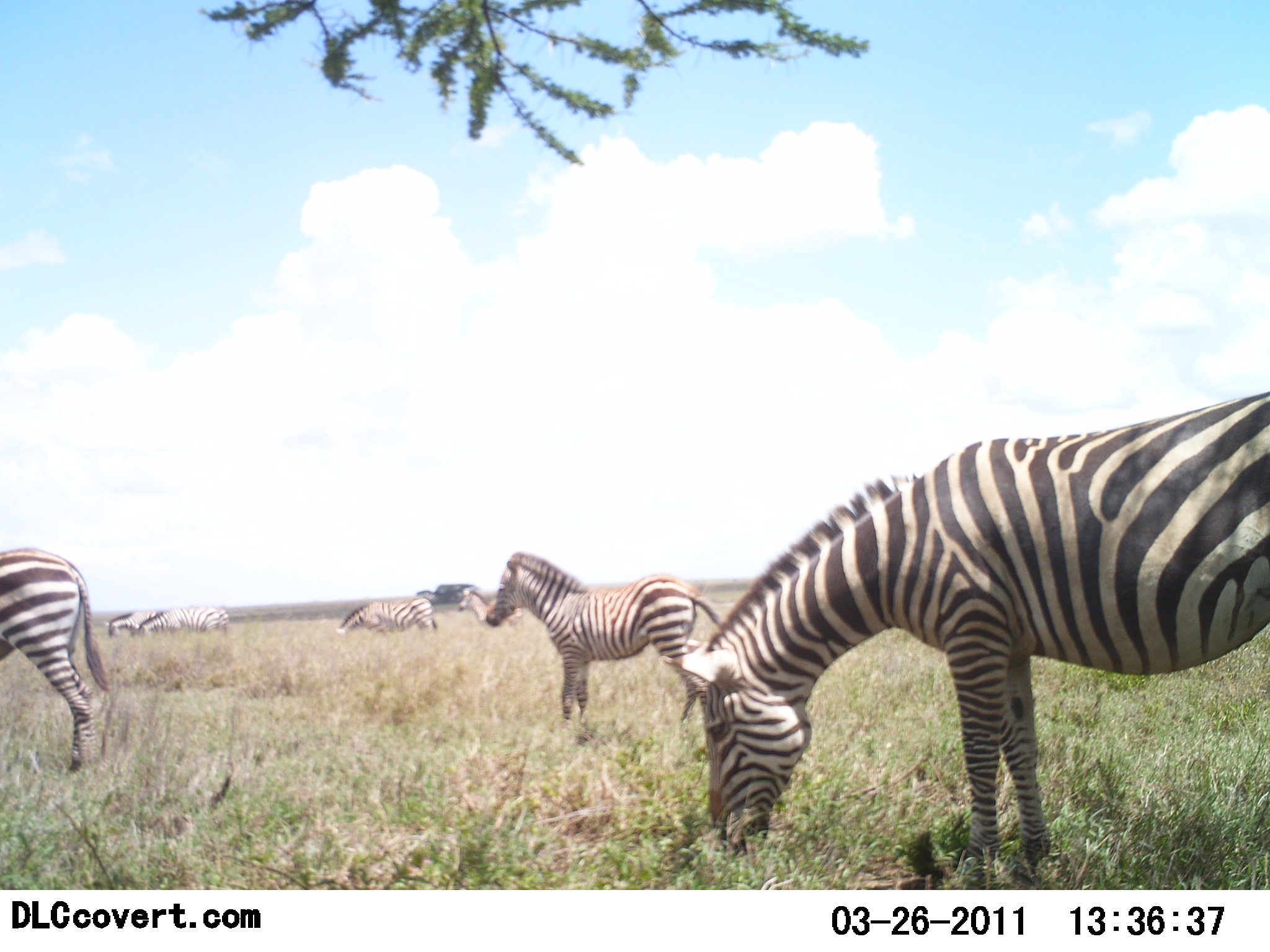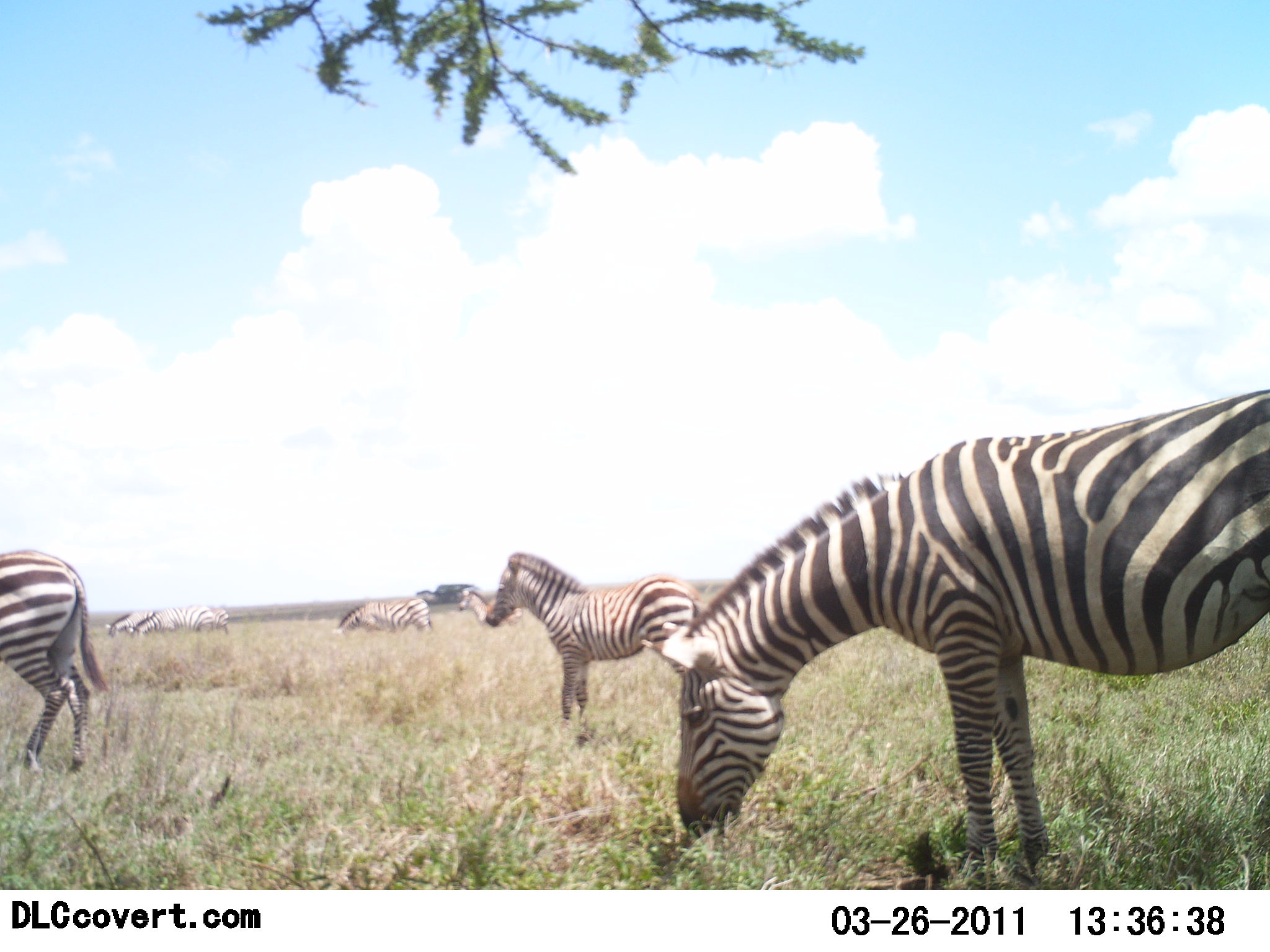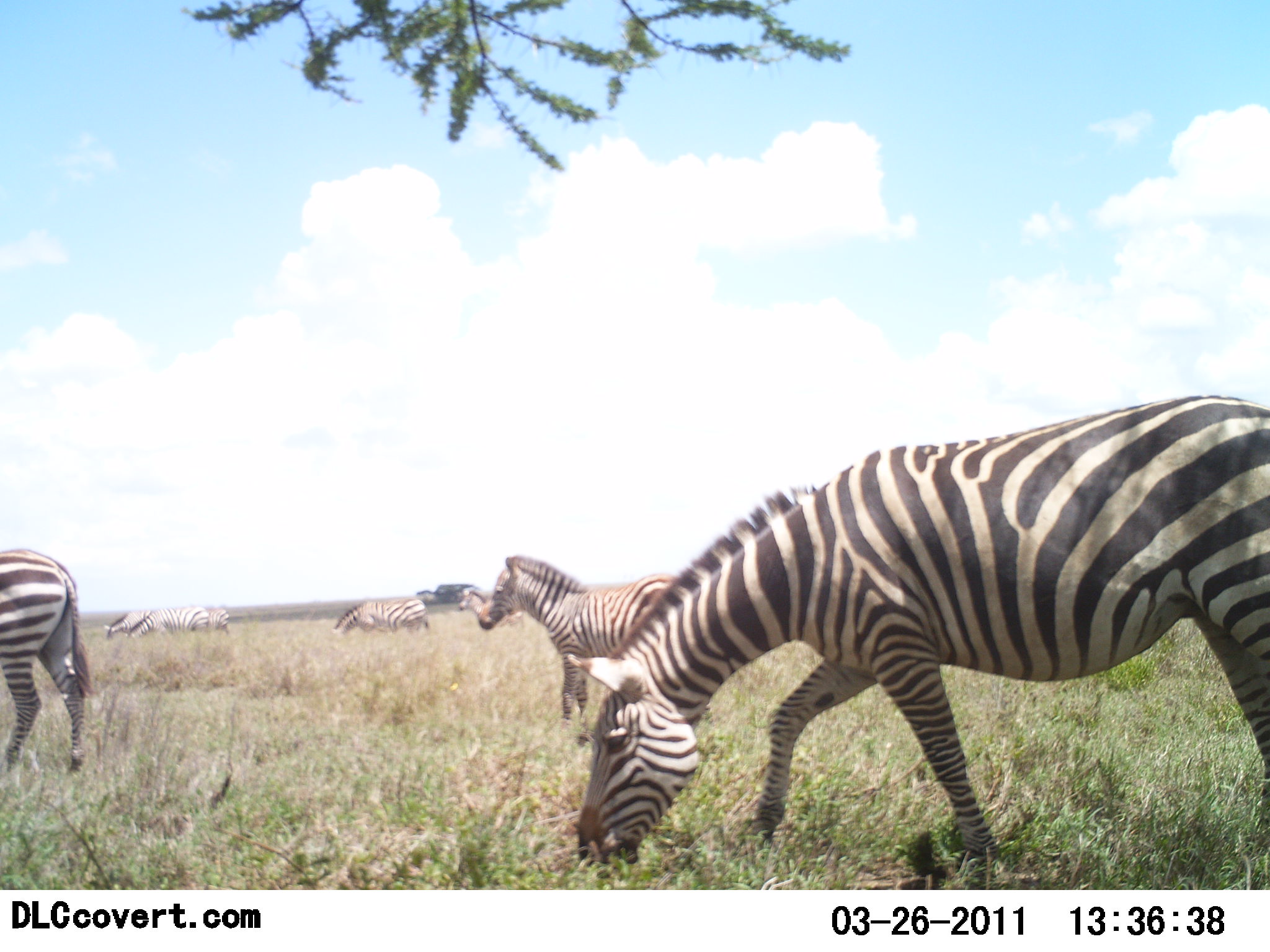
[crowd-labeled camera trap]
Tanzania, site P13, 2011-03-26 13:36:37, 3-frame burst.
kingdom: Animalia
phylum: Chordata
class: Mammalia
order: Perissodactyla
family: Equidae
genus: Equus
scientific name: Equus quagga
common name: plains zebra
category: zebra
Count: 7.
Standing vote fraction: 50%.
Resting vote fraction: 0%.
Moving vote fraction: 0%.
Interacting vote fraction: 0%.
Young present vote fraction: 0%.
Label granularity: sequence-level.